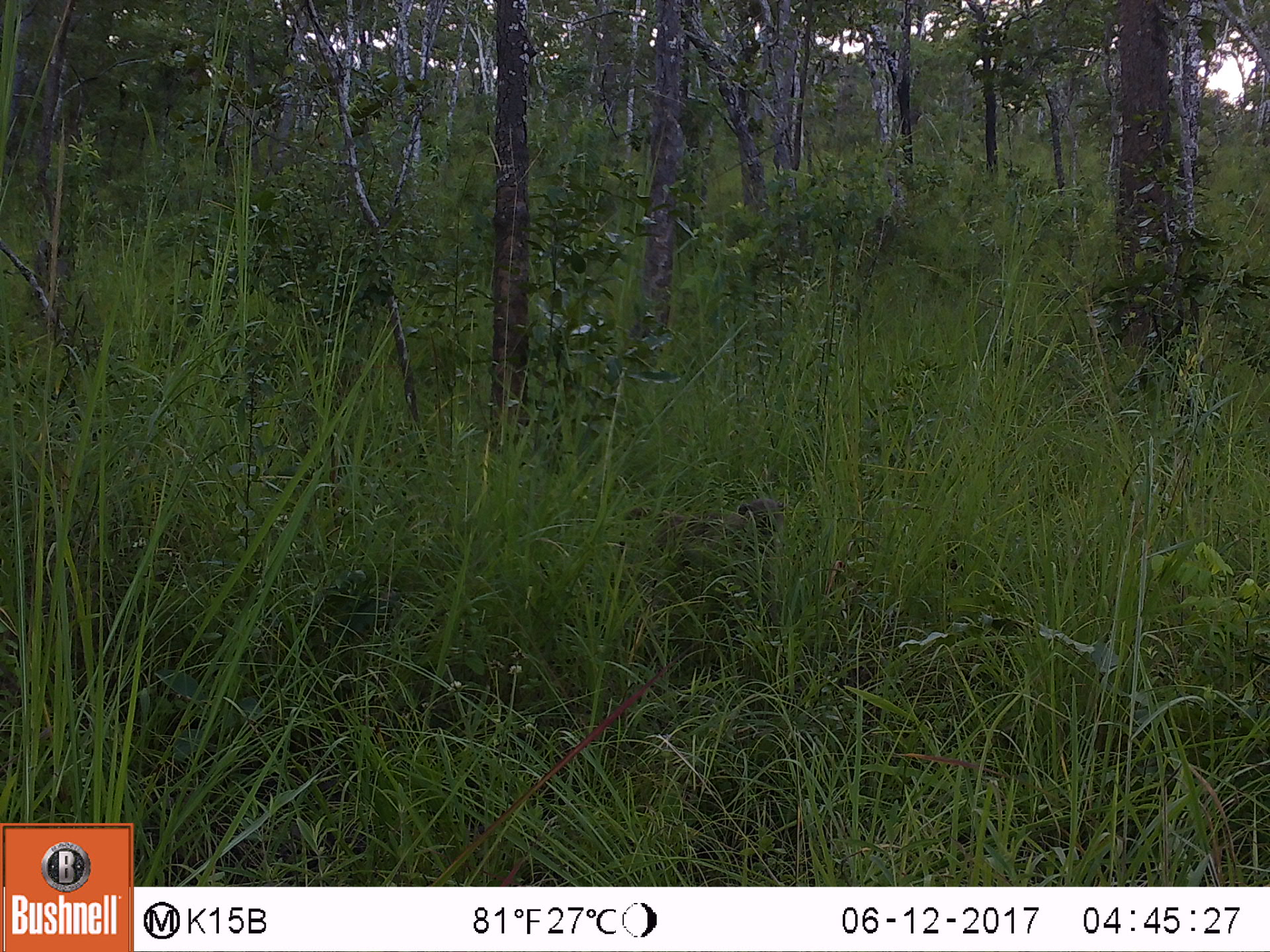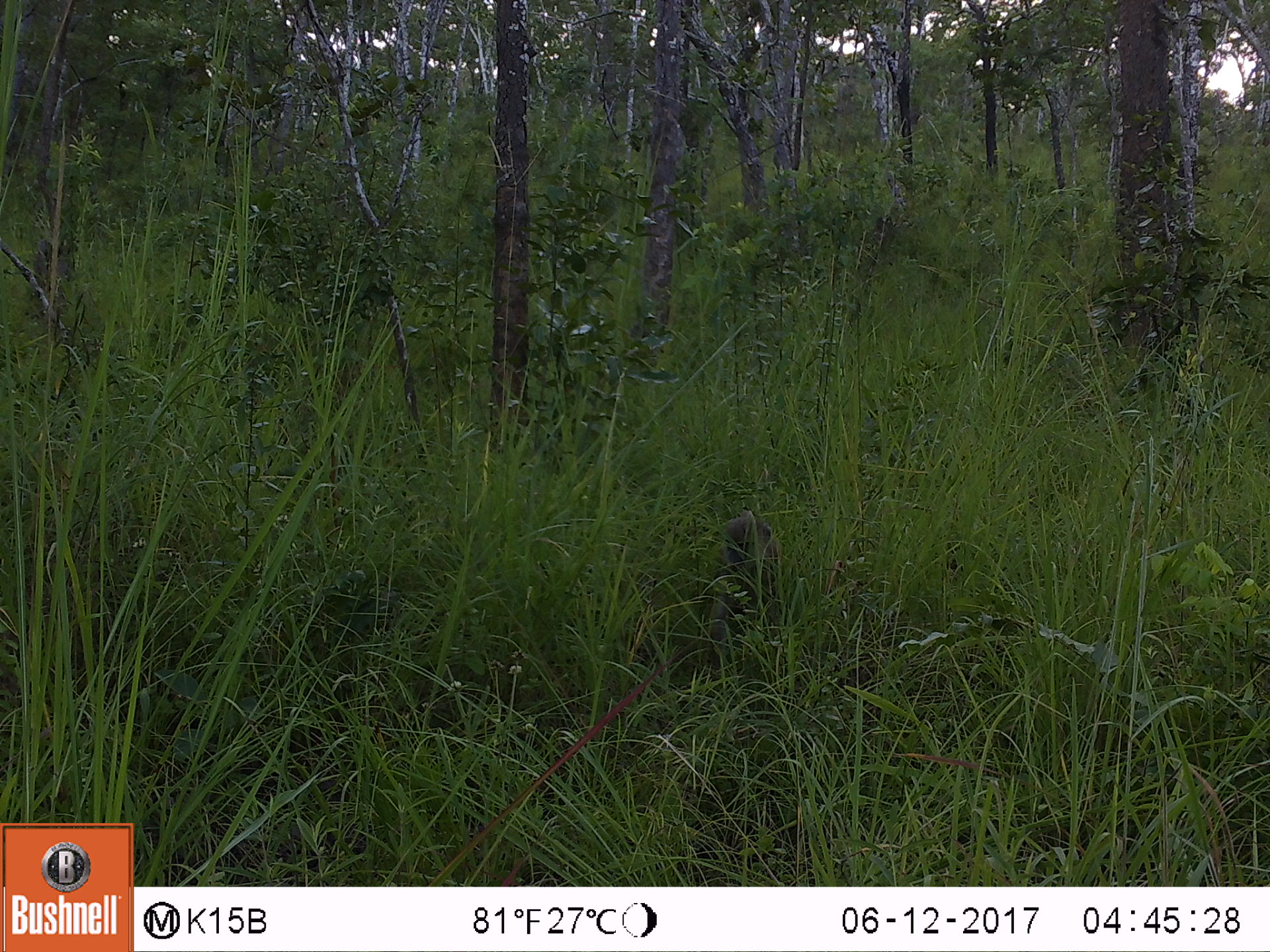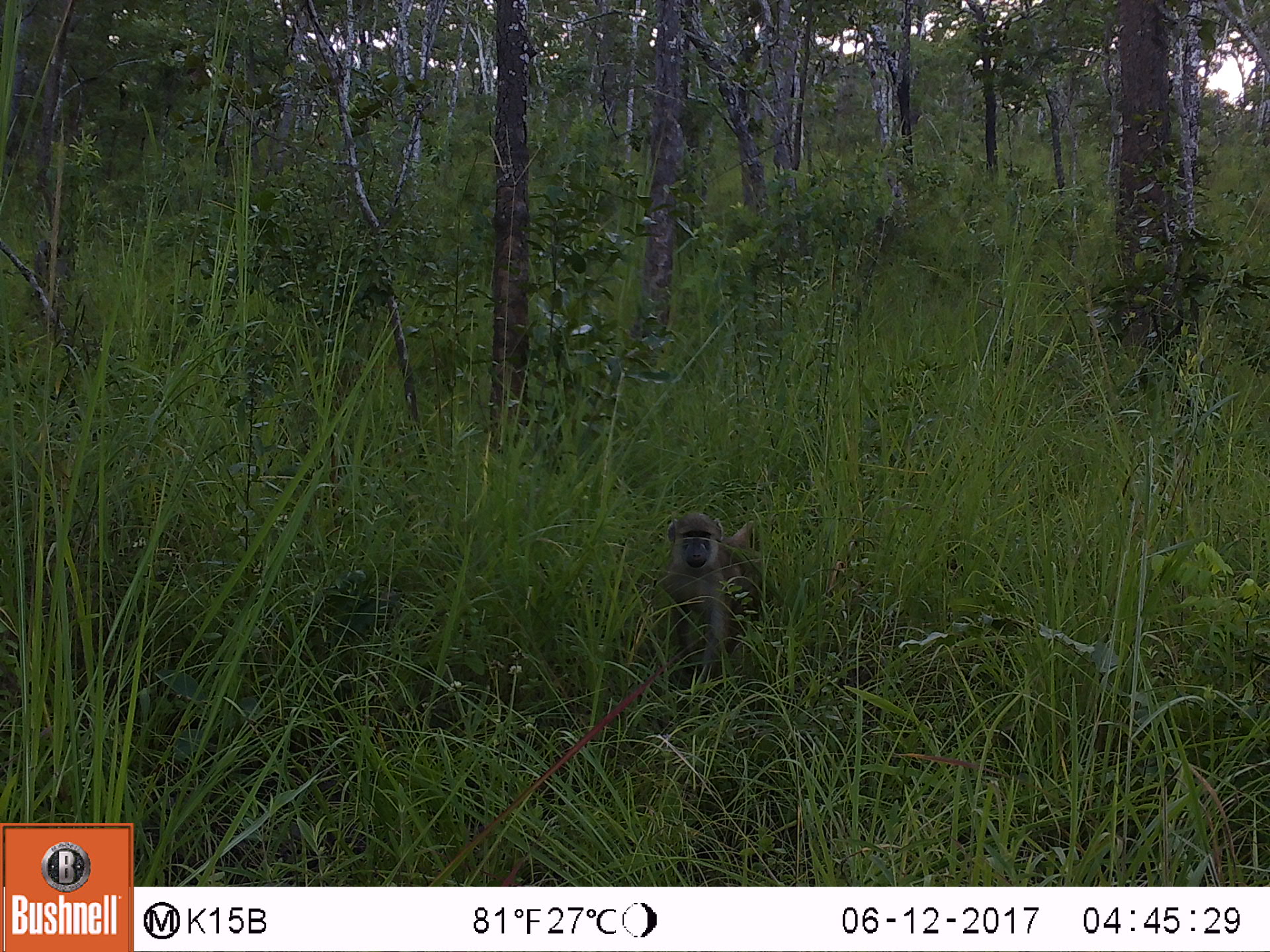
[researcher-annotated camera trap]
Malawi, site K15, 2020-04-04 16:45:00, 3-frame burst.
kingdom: Animalia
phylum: Chordata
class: Mammalia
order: Primates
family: Cercopithecidae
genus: Papio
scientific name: Papio cynocephalus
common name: yellow baboon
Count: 1.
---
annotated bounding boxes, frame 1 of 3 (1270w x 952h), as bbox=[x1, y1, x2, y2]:
yellow baboon: bbox=[610, 493, 791, 587]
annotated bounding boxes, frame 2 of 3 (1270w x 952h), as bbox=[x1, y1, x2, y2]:
yellow baboon: bbox=[691, 505, 782, 673]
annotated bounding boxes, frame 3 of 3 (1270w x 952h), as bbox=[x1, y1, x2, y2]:
yellow baboon: bbox=[644, 502, 774, 693]